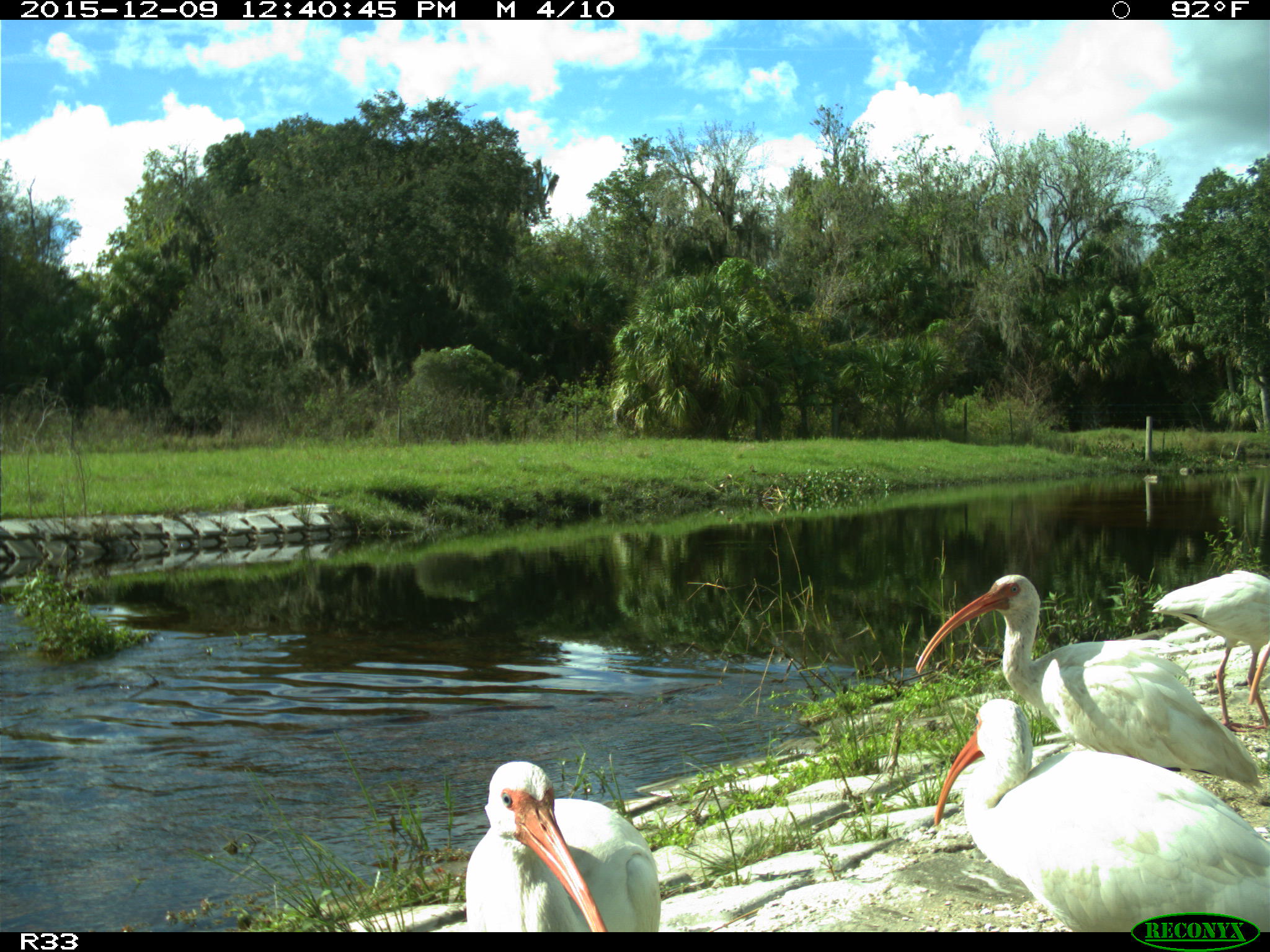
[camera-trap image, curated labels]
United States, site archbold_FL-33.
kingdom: Animalia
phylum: Chordata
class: Aves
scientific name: Aves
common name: birds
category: unidentified bird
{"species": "unidentified bird (birds) (Aves)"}